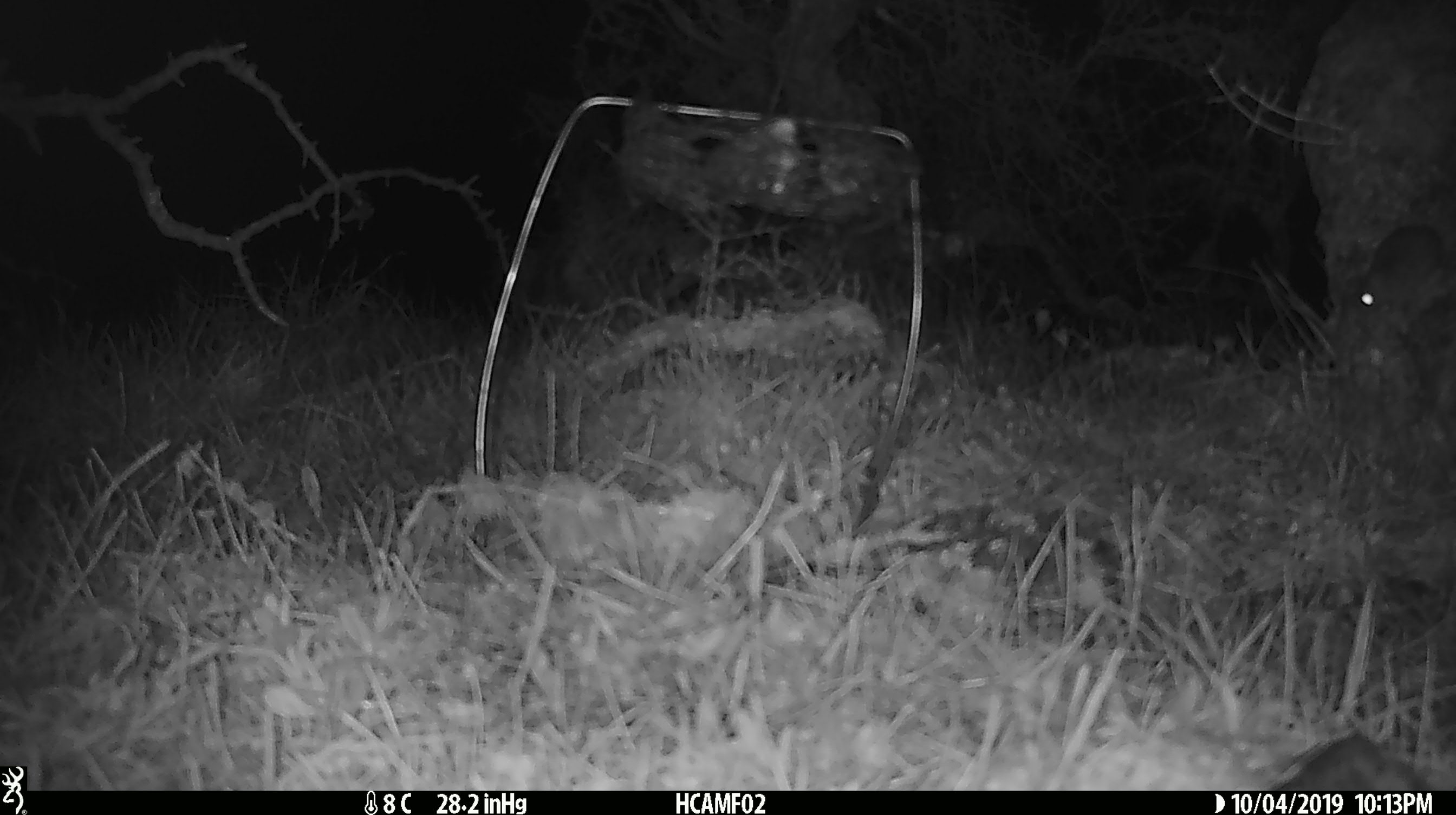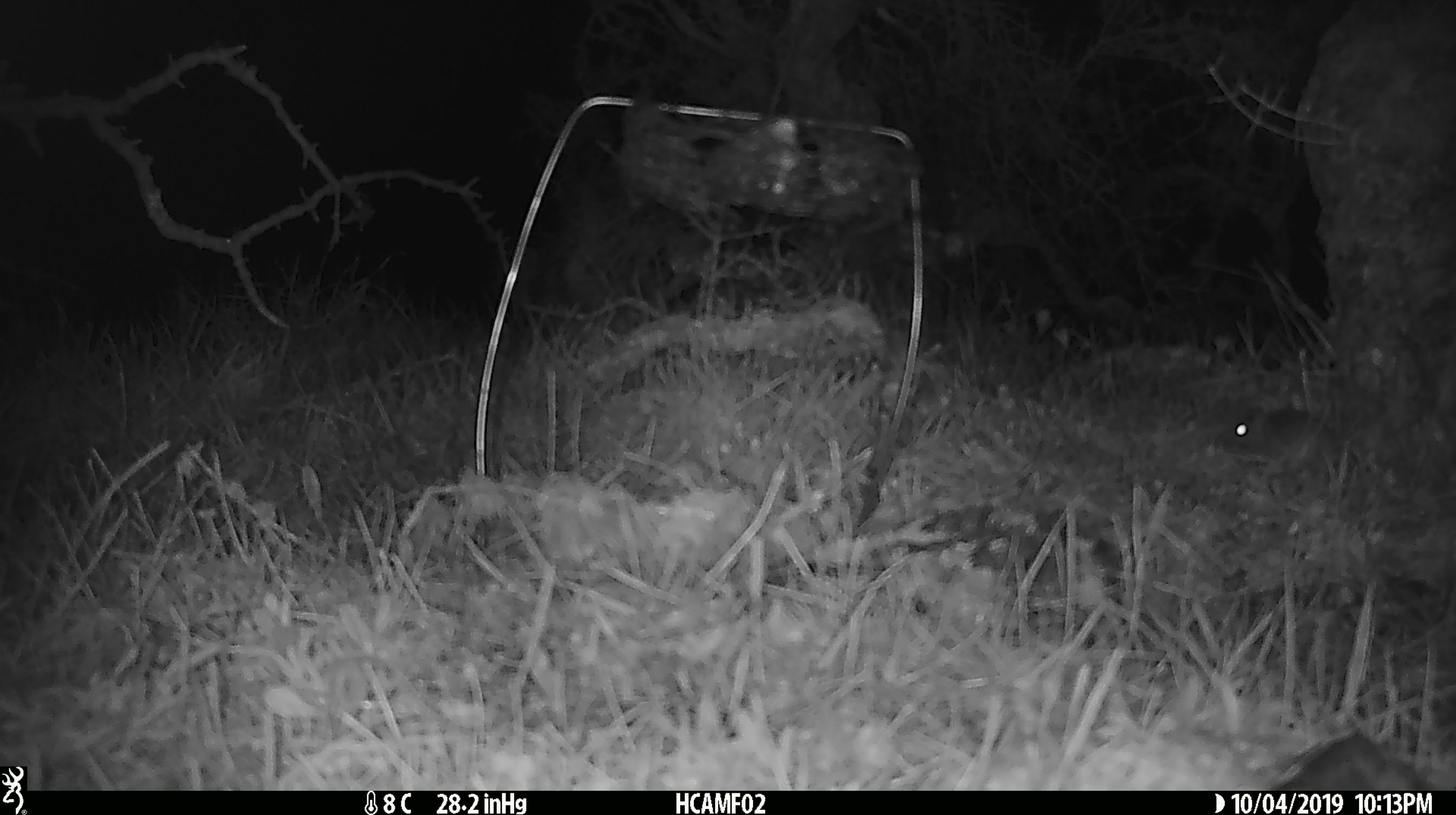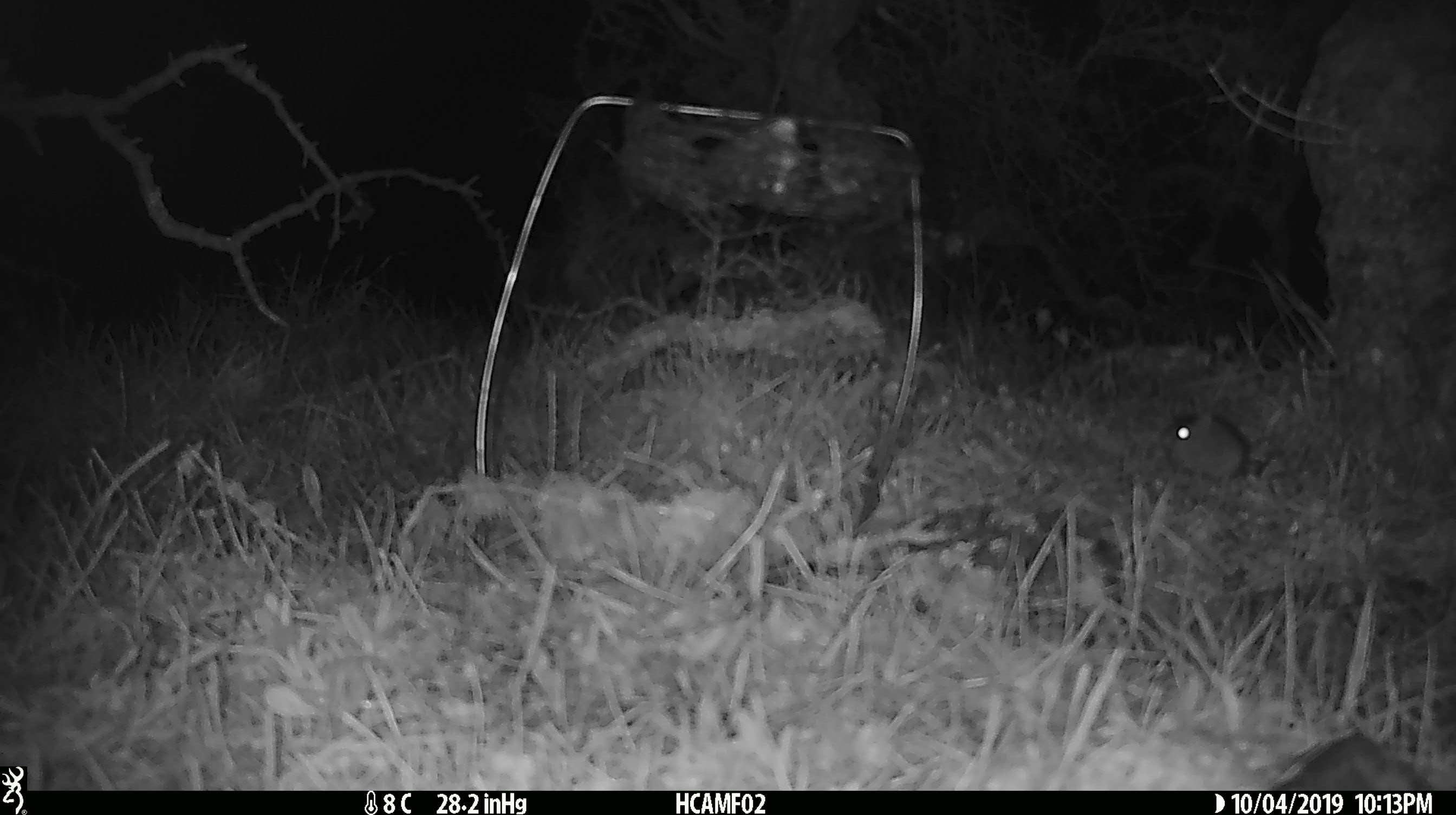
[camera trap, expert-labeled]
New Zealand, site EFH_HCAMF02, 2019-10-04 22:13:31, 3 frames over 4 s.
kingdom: Animalia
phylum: Chordata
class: Mammalia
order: Rodentia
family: Muridae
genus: Mus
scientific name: Mus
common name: mouse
Mouse (Mus).